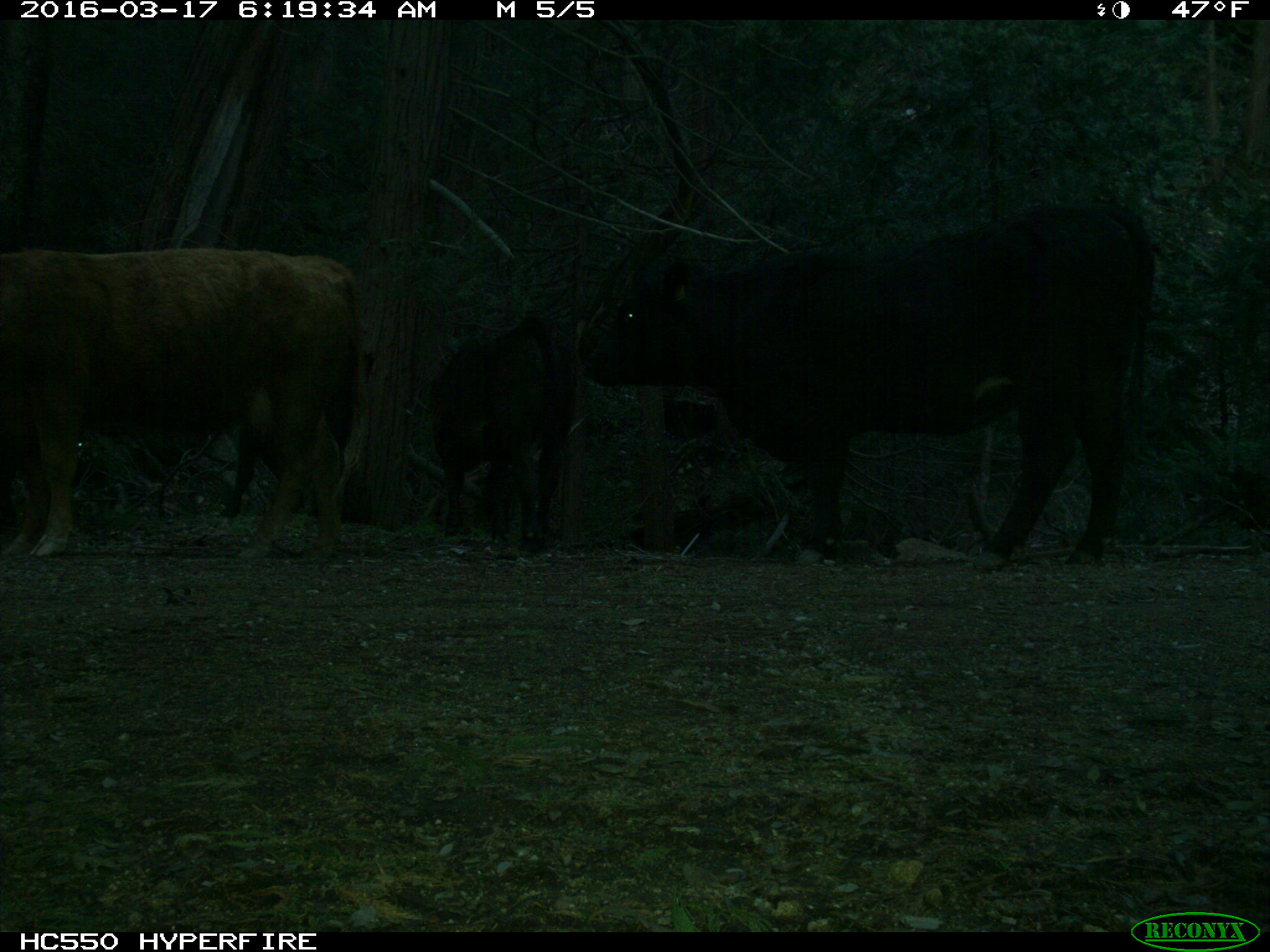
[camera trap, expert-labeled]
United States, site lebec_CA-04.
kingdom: Animalia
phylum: Chordata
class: Mammalia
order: Artiodactyla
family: Bovidae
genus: Bos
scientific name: Bos taurus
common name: domestic cow